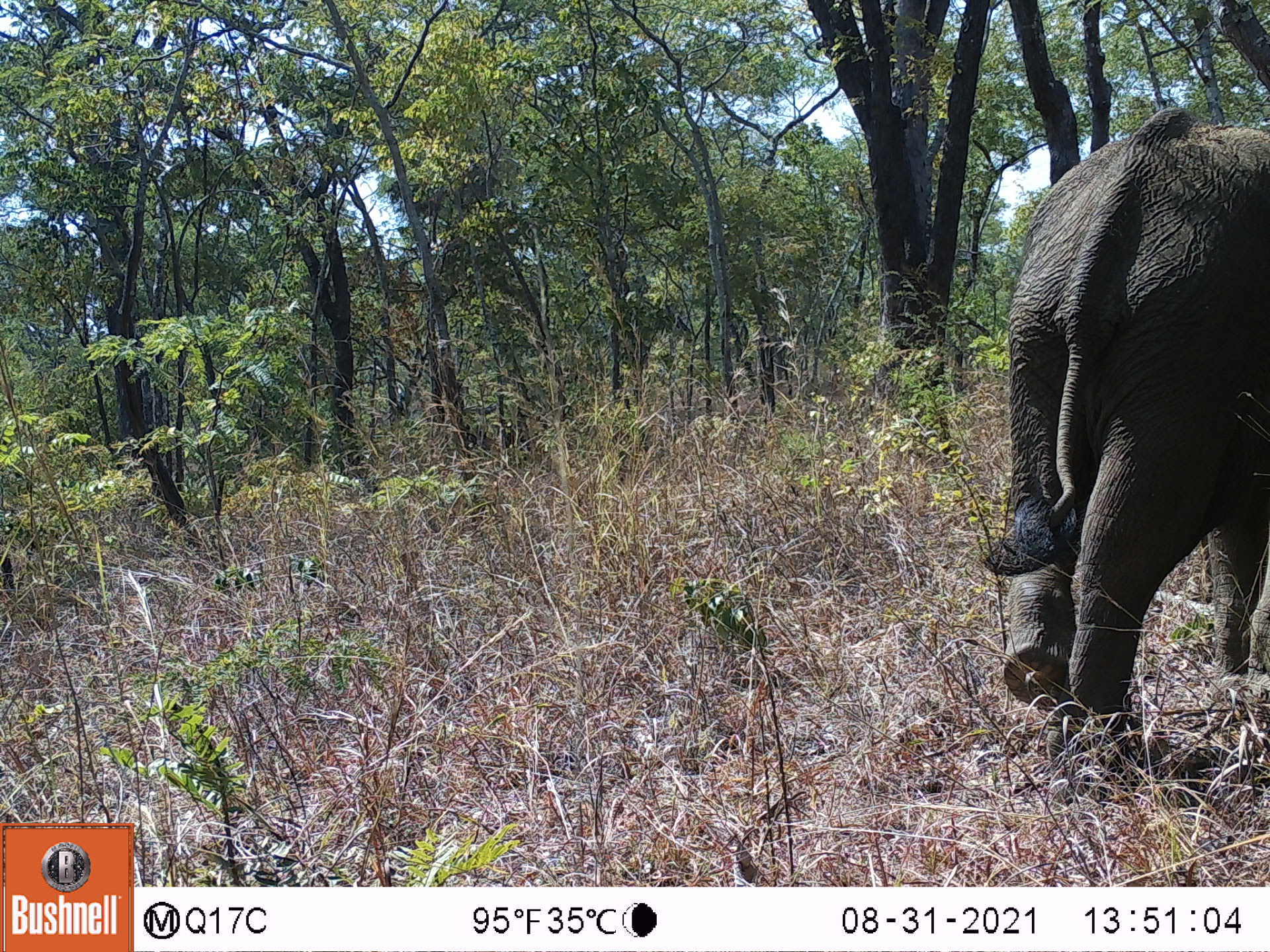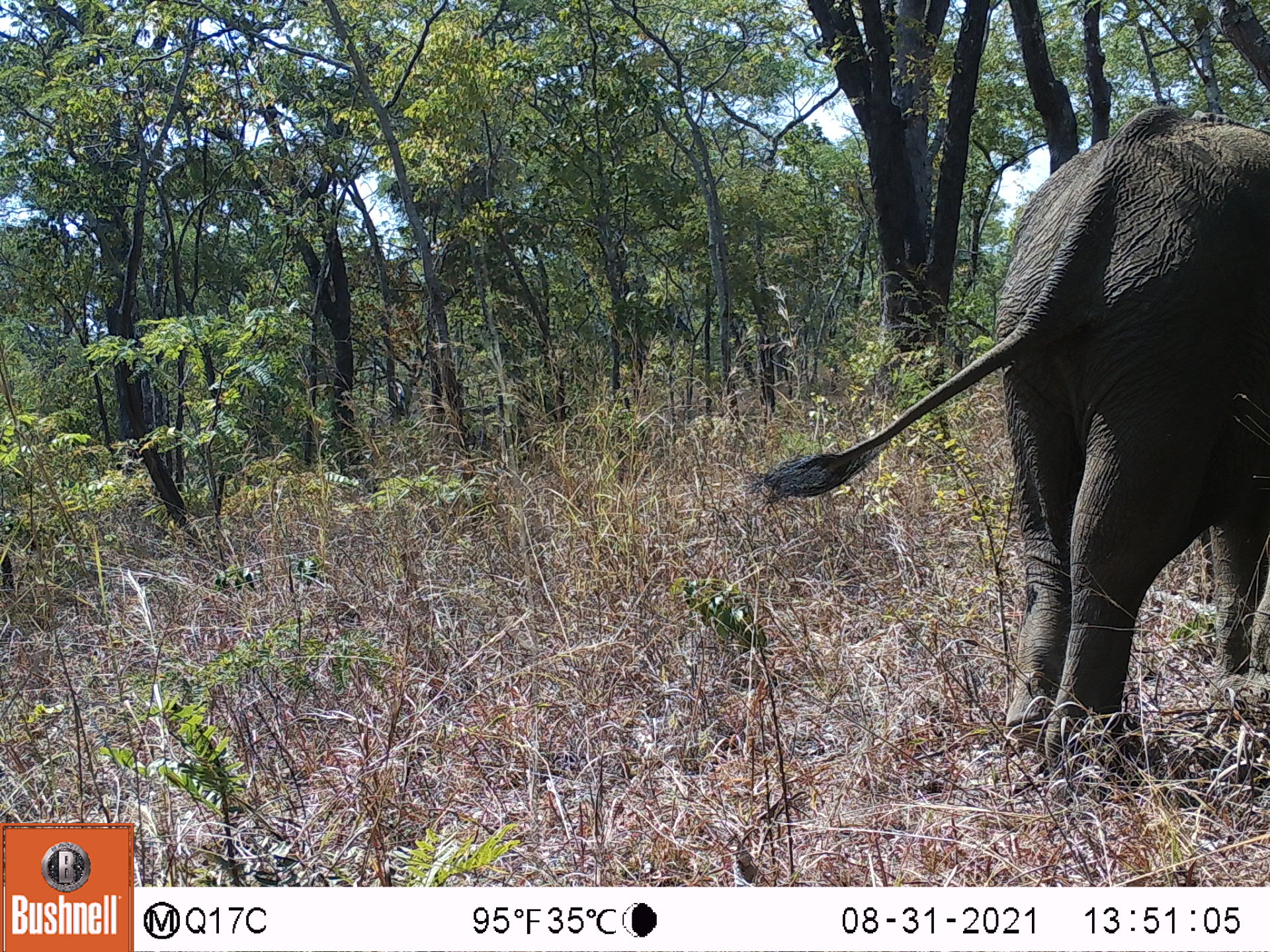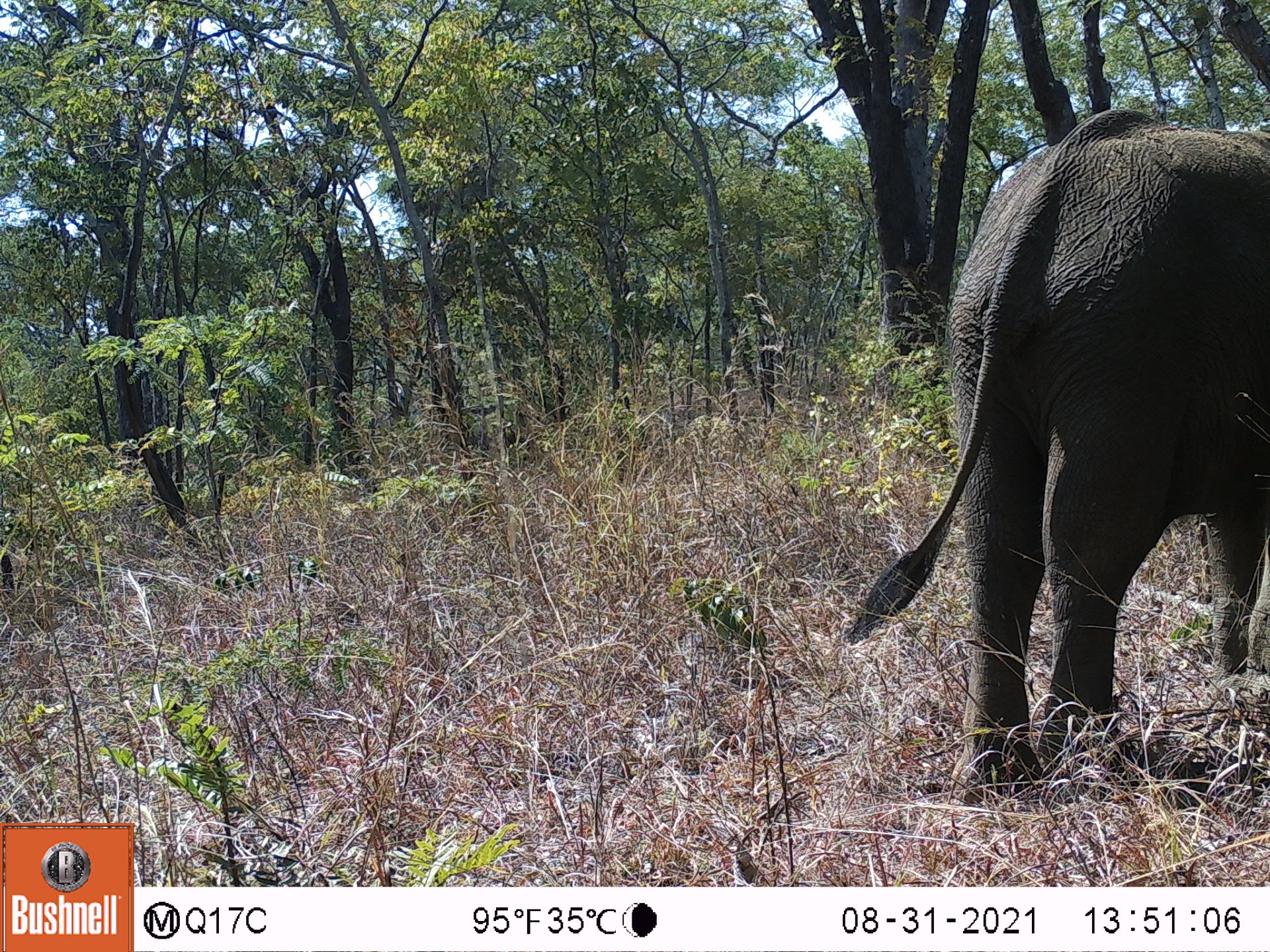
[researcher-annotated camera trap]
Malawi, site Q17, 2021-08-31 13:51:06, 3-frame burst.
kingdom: Animalia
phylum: Chordata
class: Mammalia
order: Proboscidea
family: Elephantidae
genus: Loxodonta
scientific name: Loxodonta africana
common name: african savanna elephant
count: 1